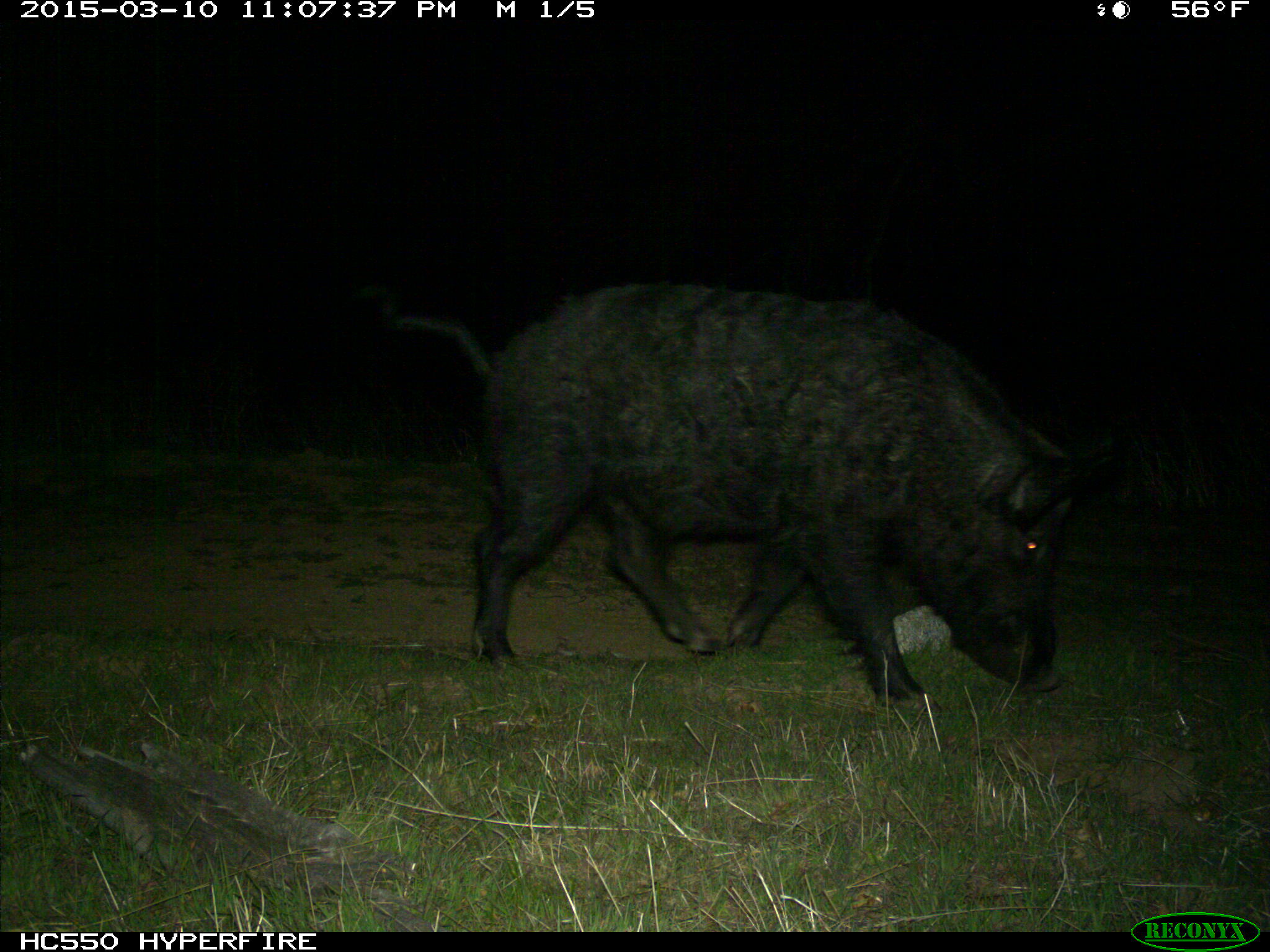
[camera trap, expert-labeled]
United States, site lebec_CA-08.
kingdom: Animalia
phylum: Chordata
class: Mammalia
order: Artiodactyla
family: Suidae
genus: Sus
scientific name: Sus scrofa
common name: wild boar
Sus scrofa (wild boar).